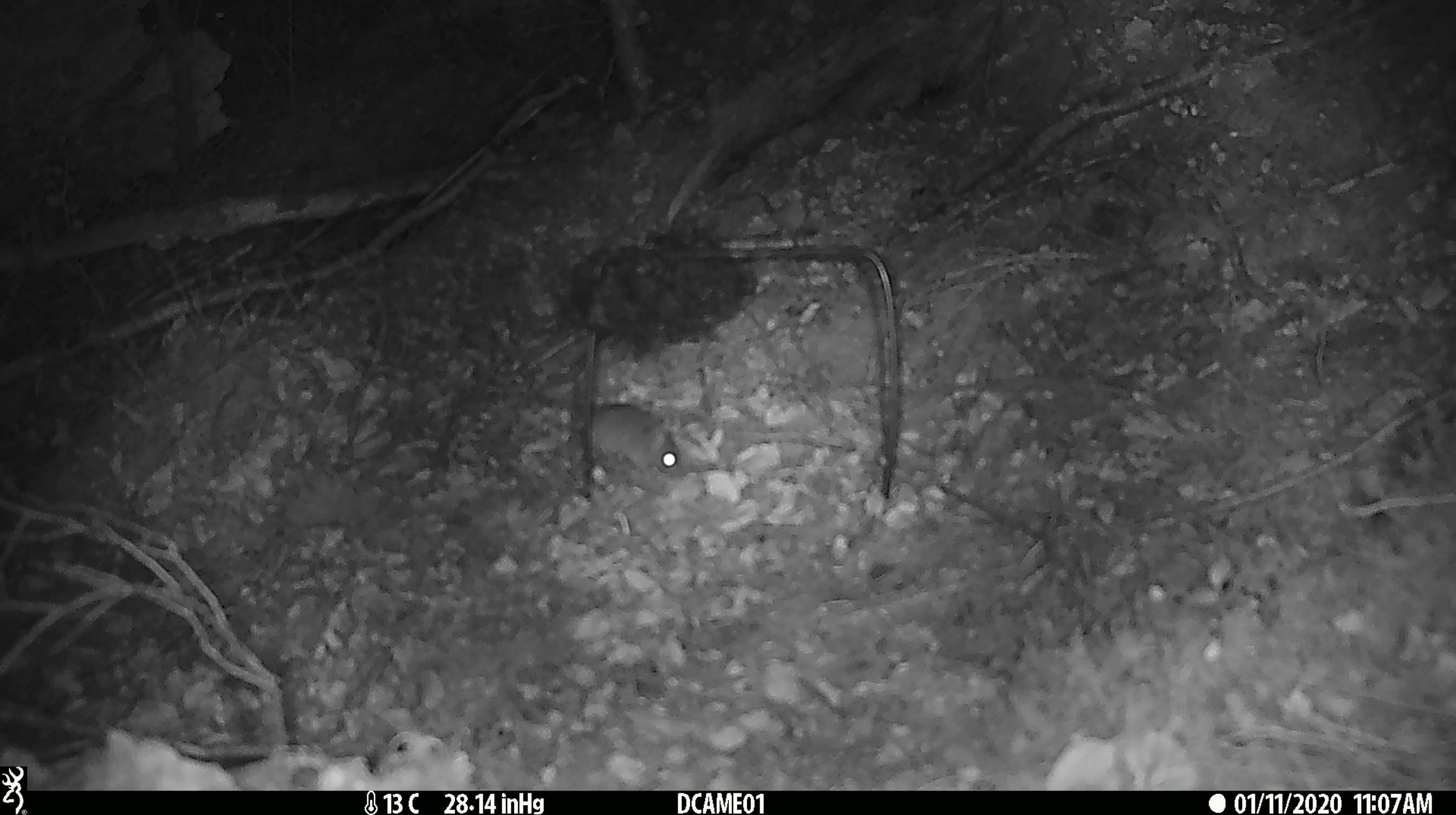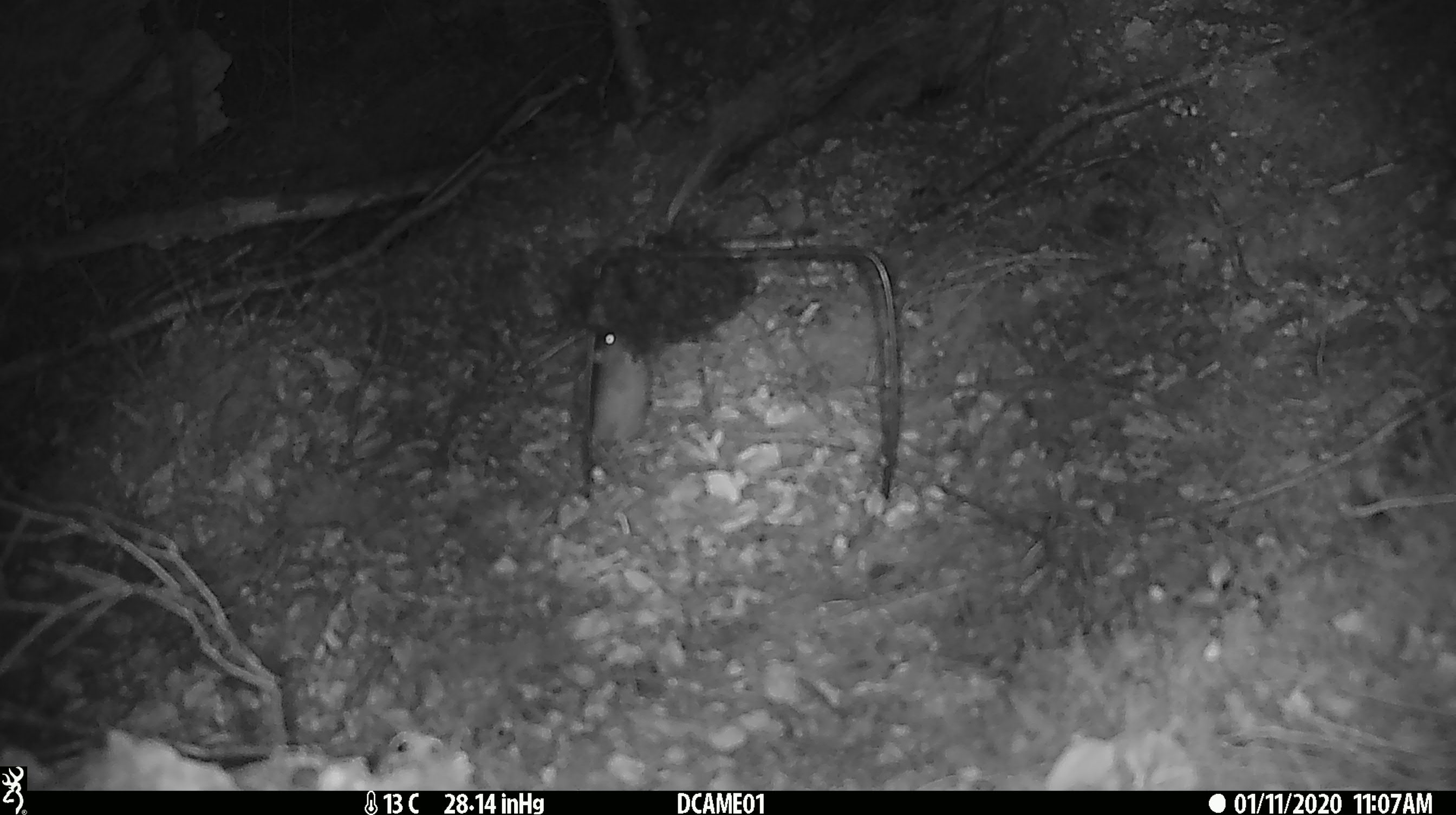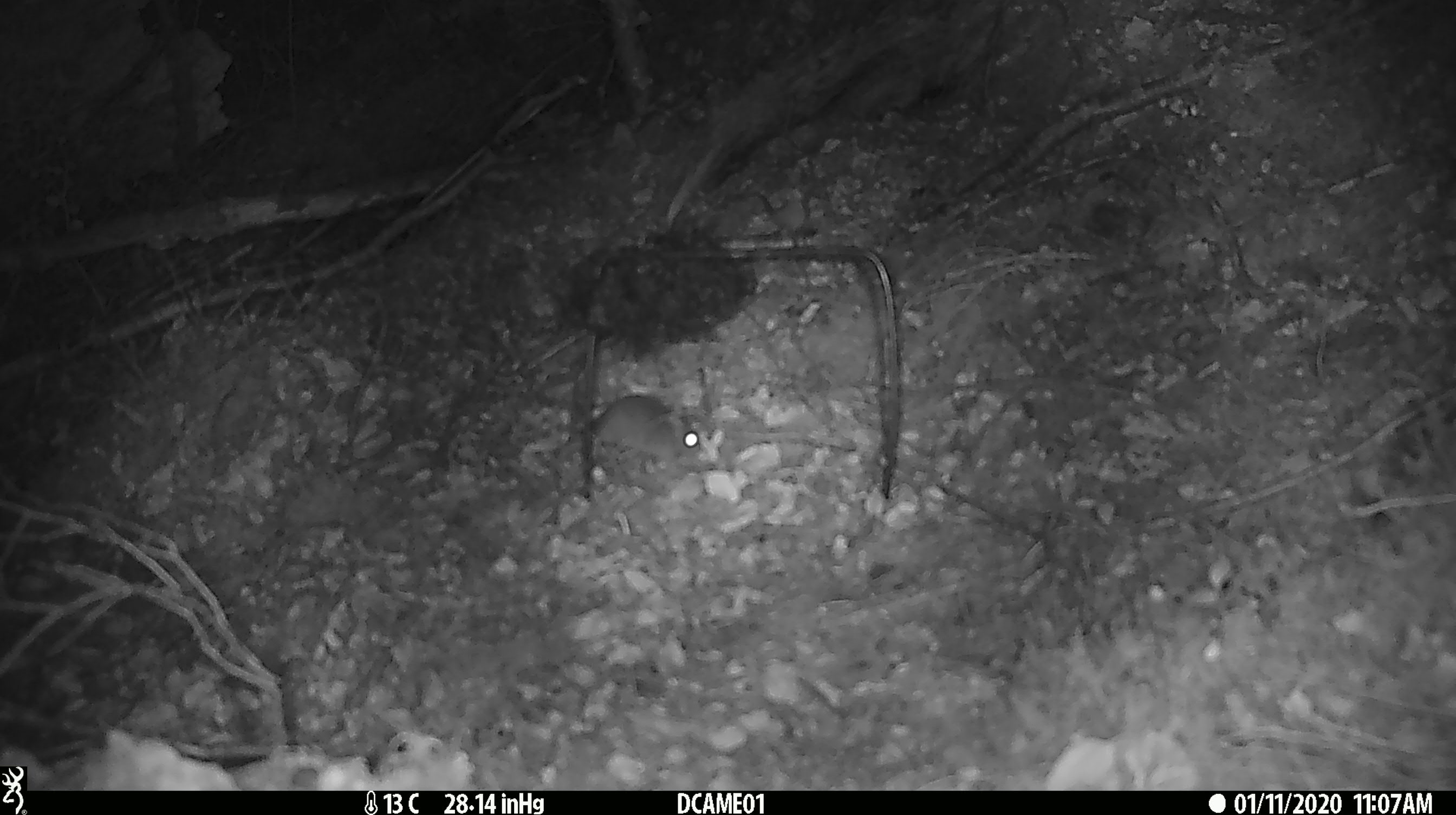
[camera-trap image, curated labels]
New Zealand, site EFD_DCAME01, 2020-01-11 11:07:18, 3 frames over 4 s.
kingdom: Animalia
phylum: Chordata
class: Mammalia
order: Rodentia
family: Muridae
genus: Mus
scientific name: Mus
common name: mouse